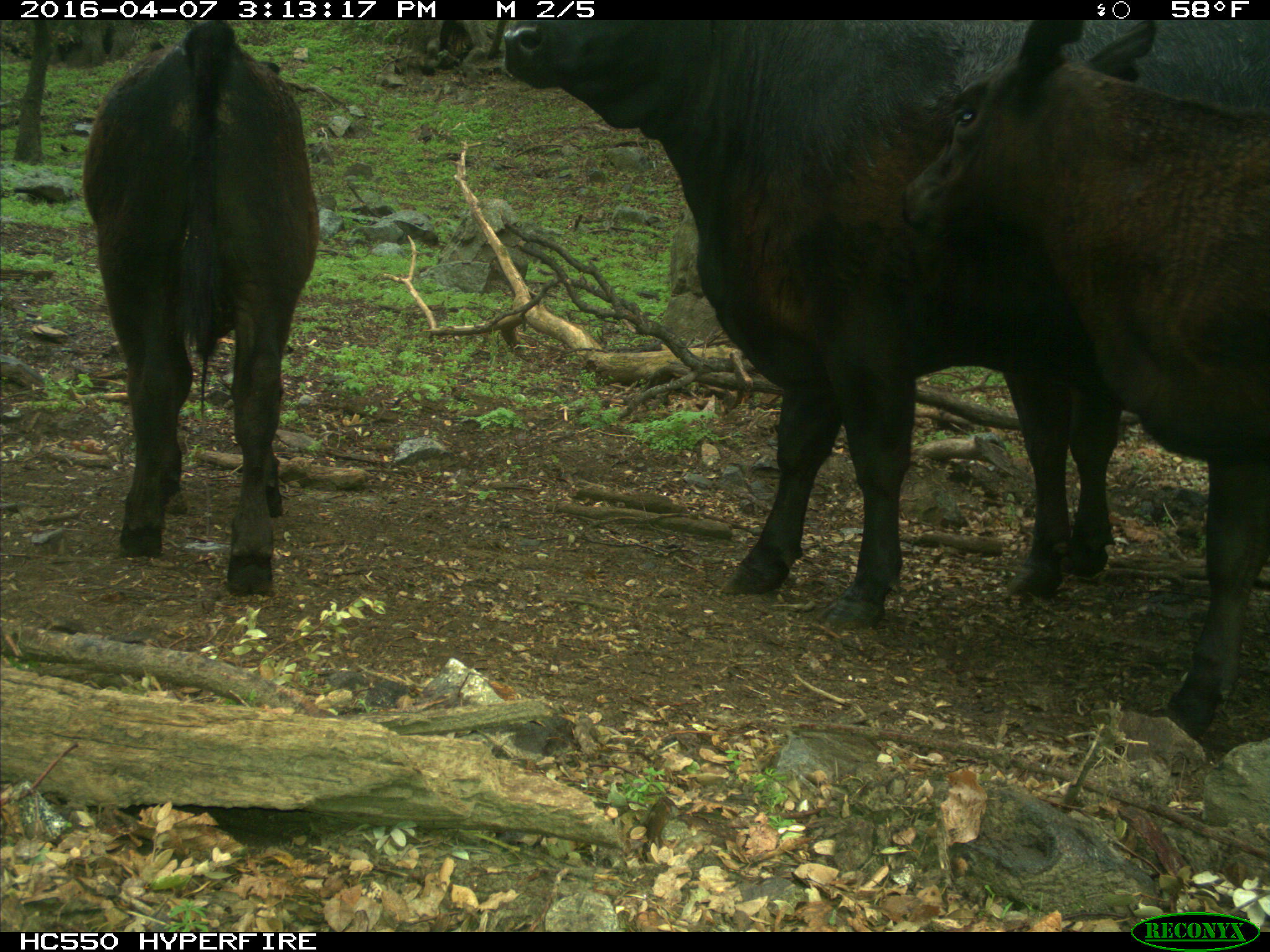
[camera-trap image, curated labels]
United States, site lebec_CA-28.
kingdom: Animalia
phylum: Chordata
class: Mammalia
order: Artiodactyla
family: Bovidae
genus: Bos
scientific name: Bos taurus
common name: domestic cow